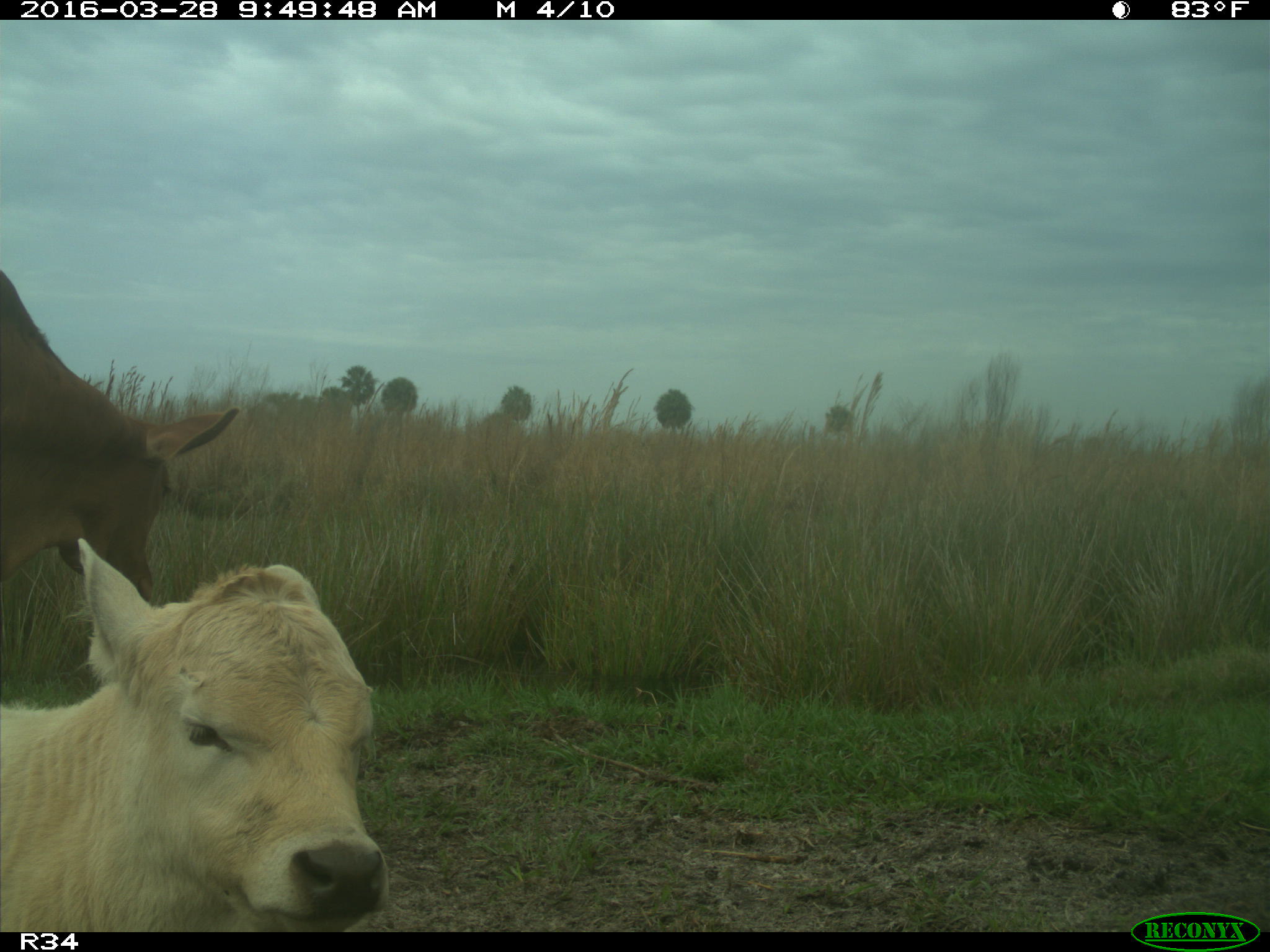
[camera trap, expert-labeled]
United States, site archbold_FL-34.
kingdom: Animalia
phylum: Chordata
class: Mammalia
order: Artiodactyla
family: Bovidae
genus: Bos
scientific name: Bos taurus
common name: domestic cow